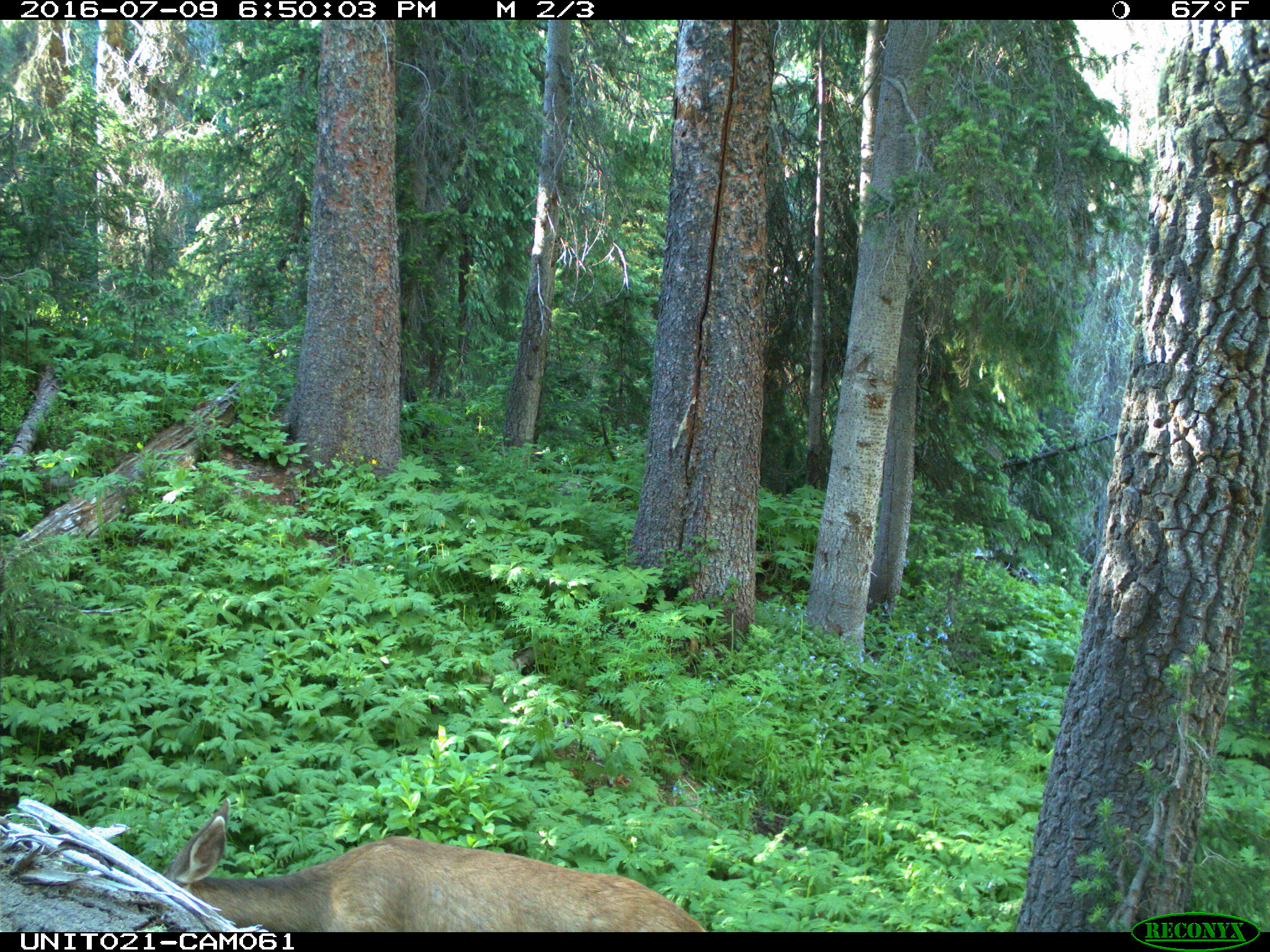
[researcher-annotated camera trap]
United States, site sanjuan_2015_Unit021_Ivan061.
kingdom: Animalia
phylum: Chordata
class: Mammalia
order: Artiodactyla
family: Cervidae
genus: Odocoileus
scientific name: Odocoileus hemionus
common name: mule deer